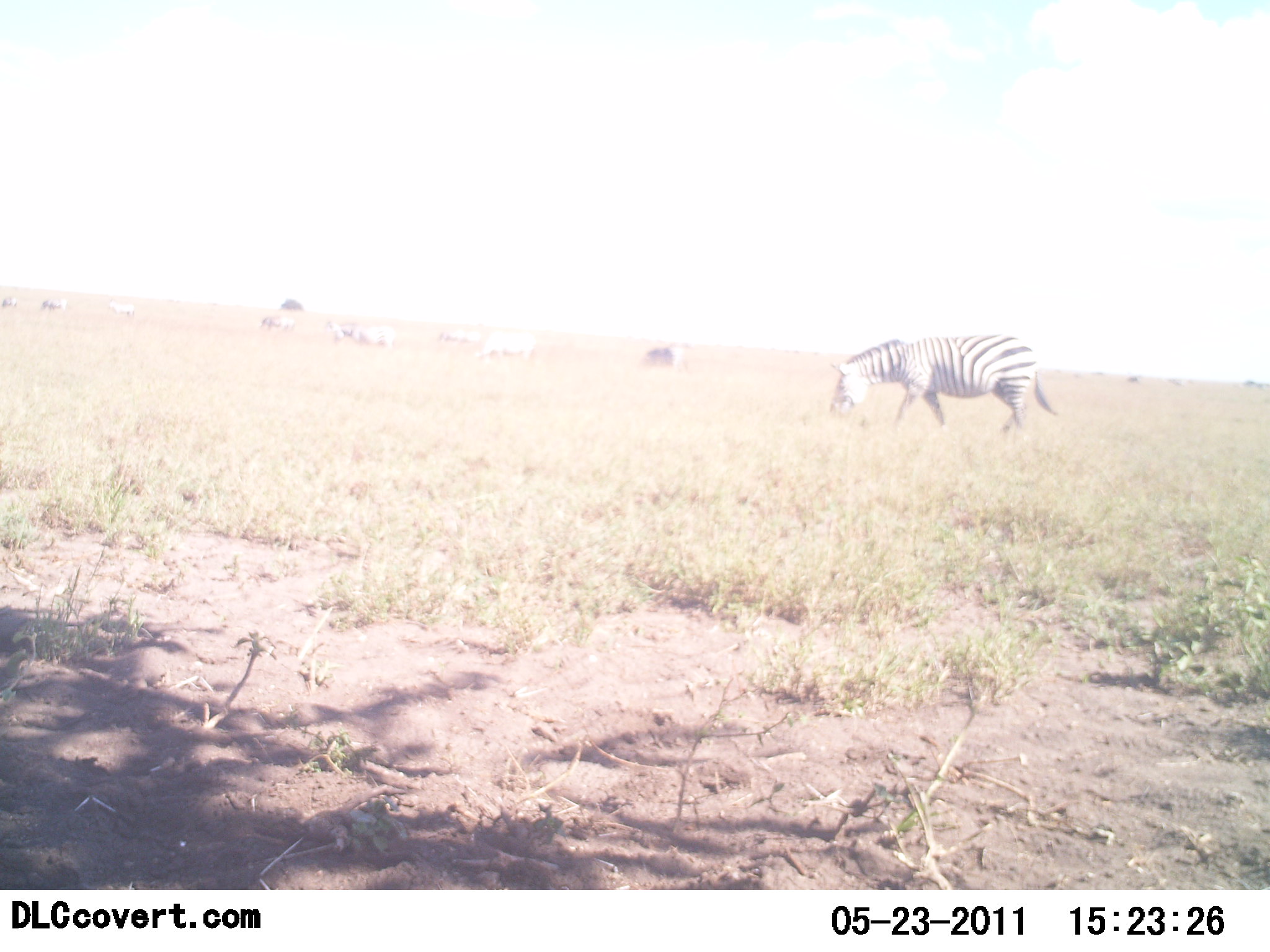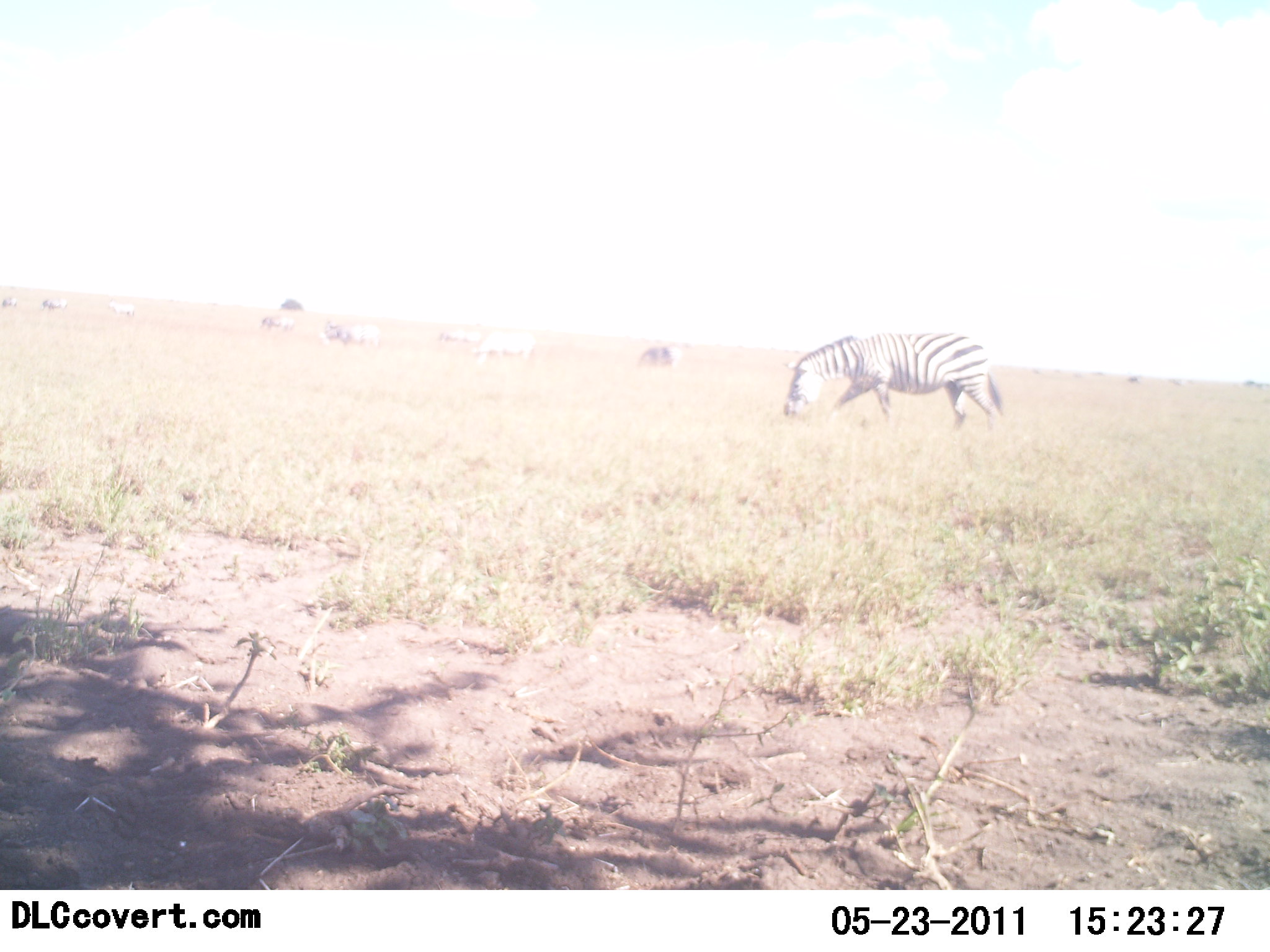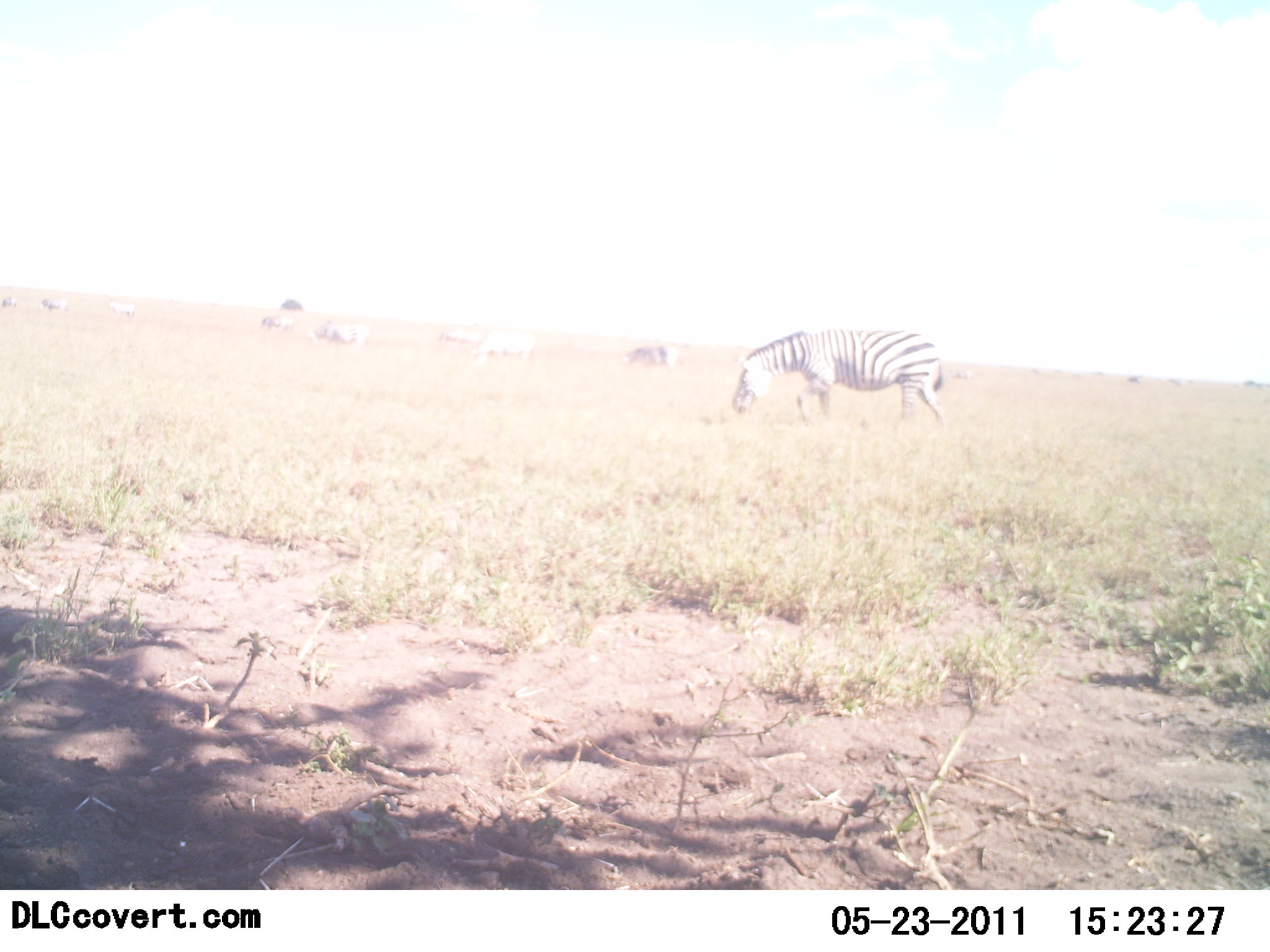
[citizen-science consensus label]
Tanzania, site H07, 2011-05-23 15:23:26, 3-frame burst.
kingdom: Animalia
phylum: Chordata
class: Mammalia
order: Perissodactyla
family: Equidae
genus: Equus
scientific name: Equus quagga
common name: plains zebra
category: zebra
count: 3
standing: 31%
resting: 0%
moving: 77%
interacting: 0%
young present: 0%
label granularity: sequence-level